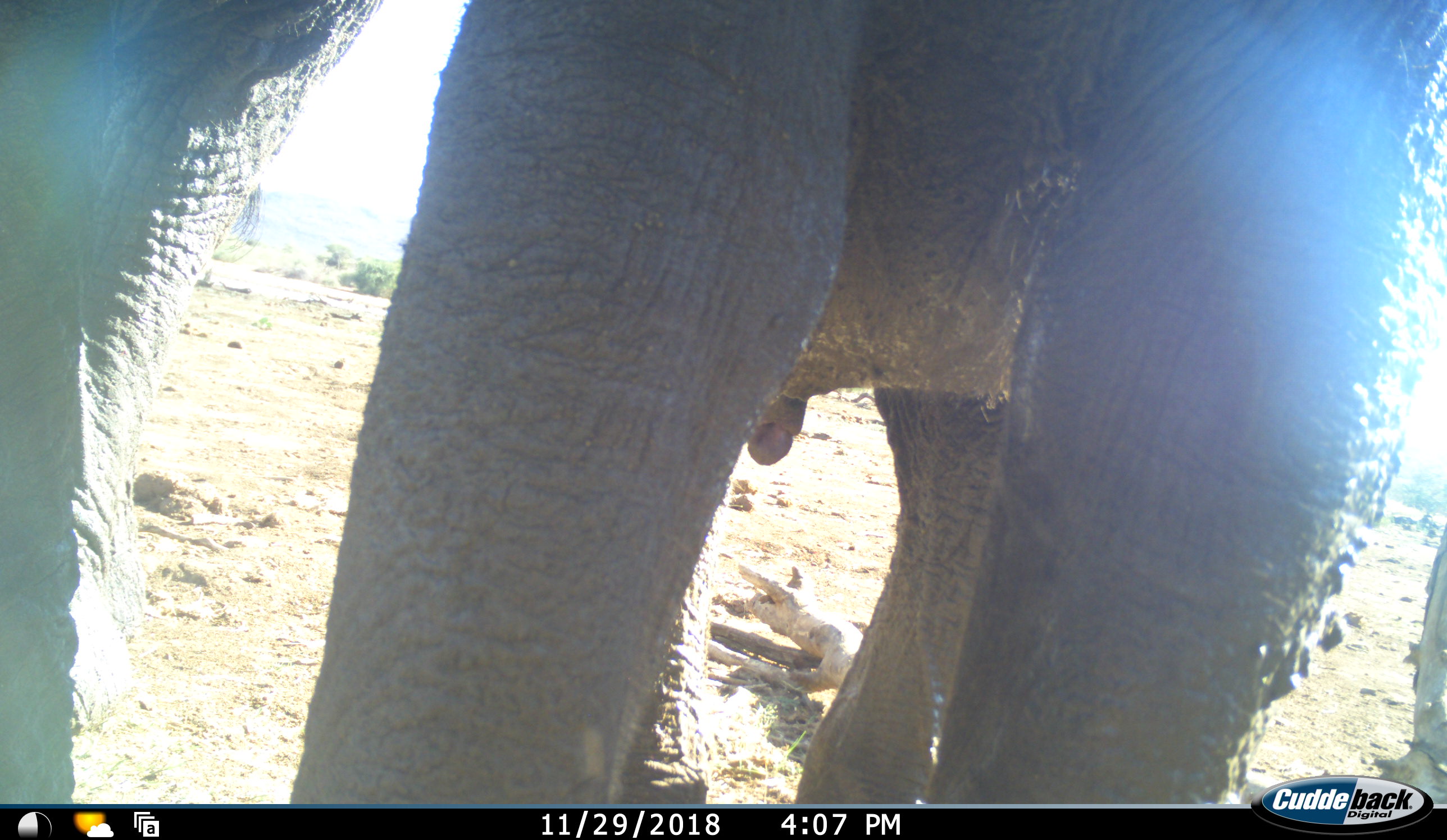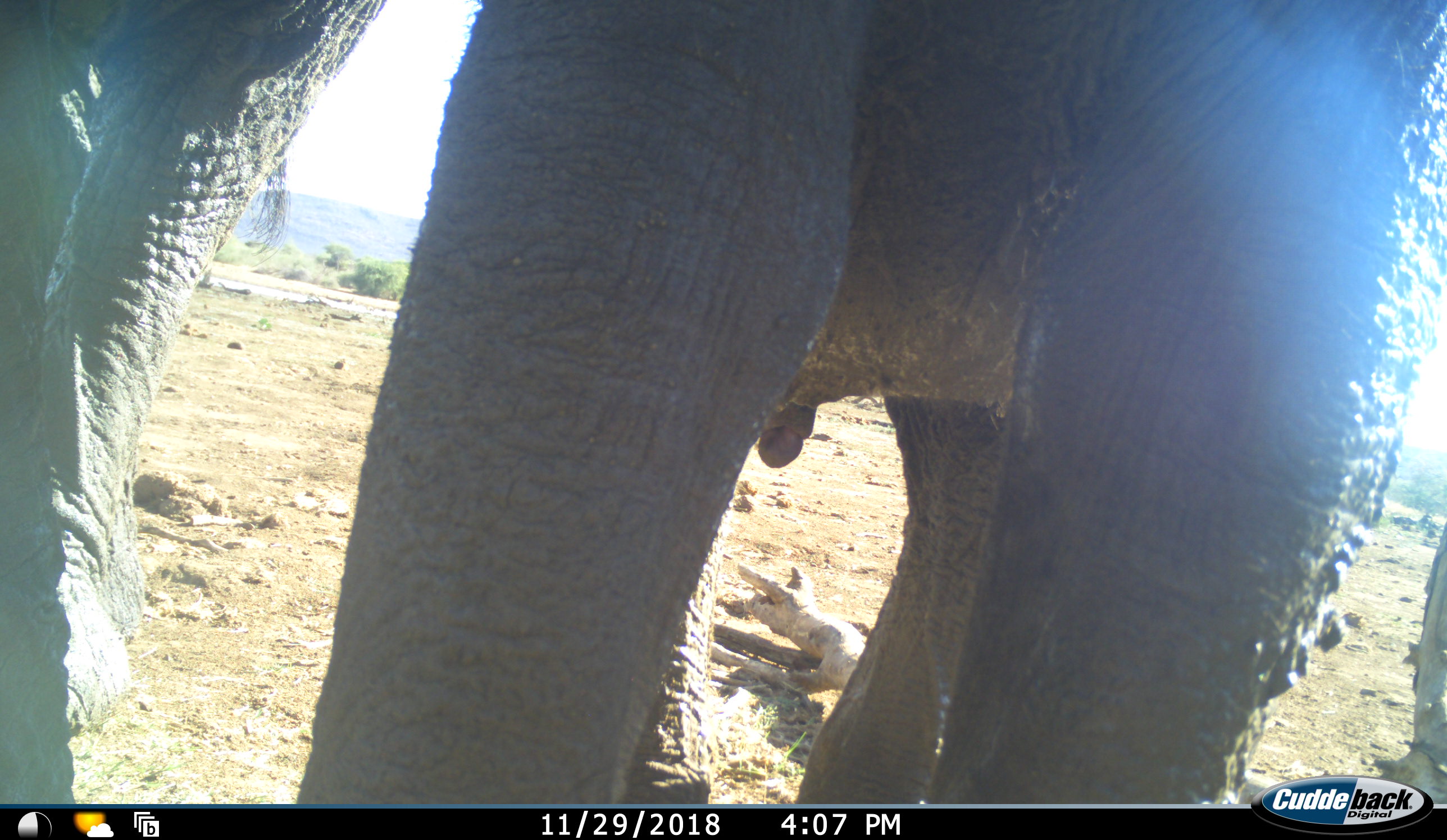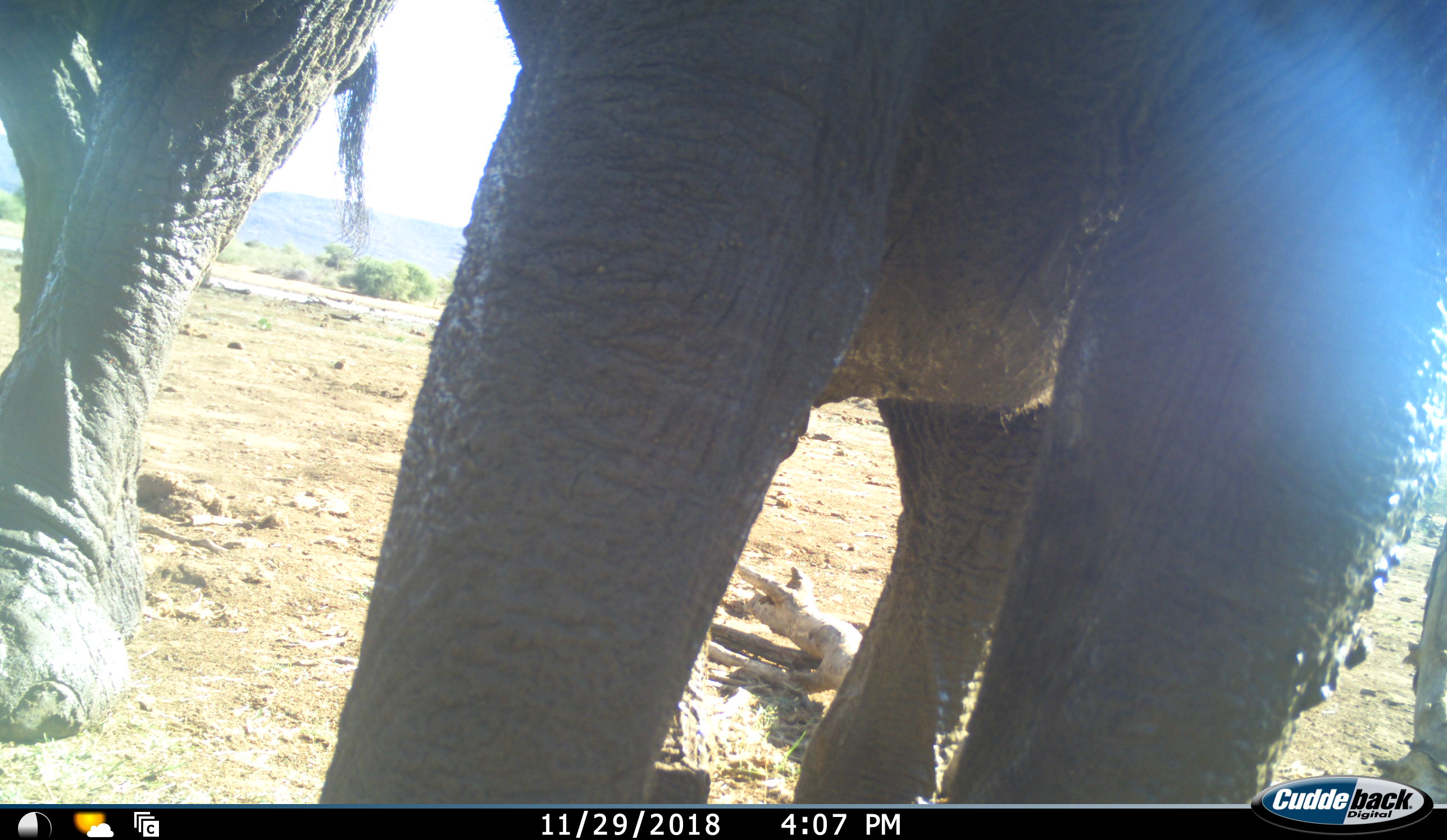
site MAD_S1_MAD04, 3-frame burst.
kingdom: Animalia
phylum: Chordata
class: Mammalia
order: Proboscidea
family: Elephantidae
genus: Loxodonta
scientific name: Loxodonta africana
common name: african bush elephant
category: elephant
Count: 2.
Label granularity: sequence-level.